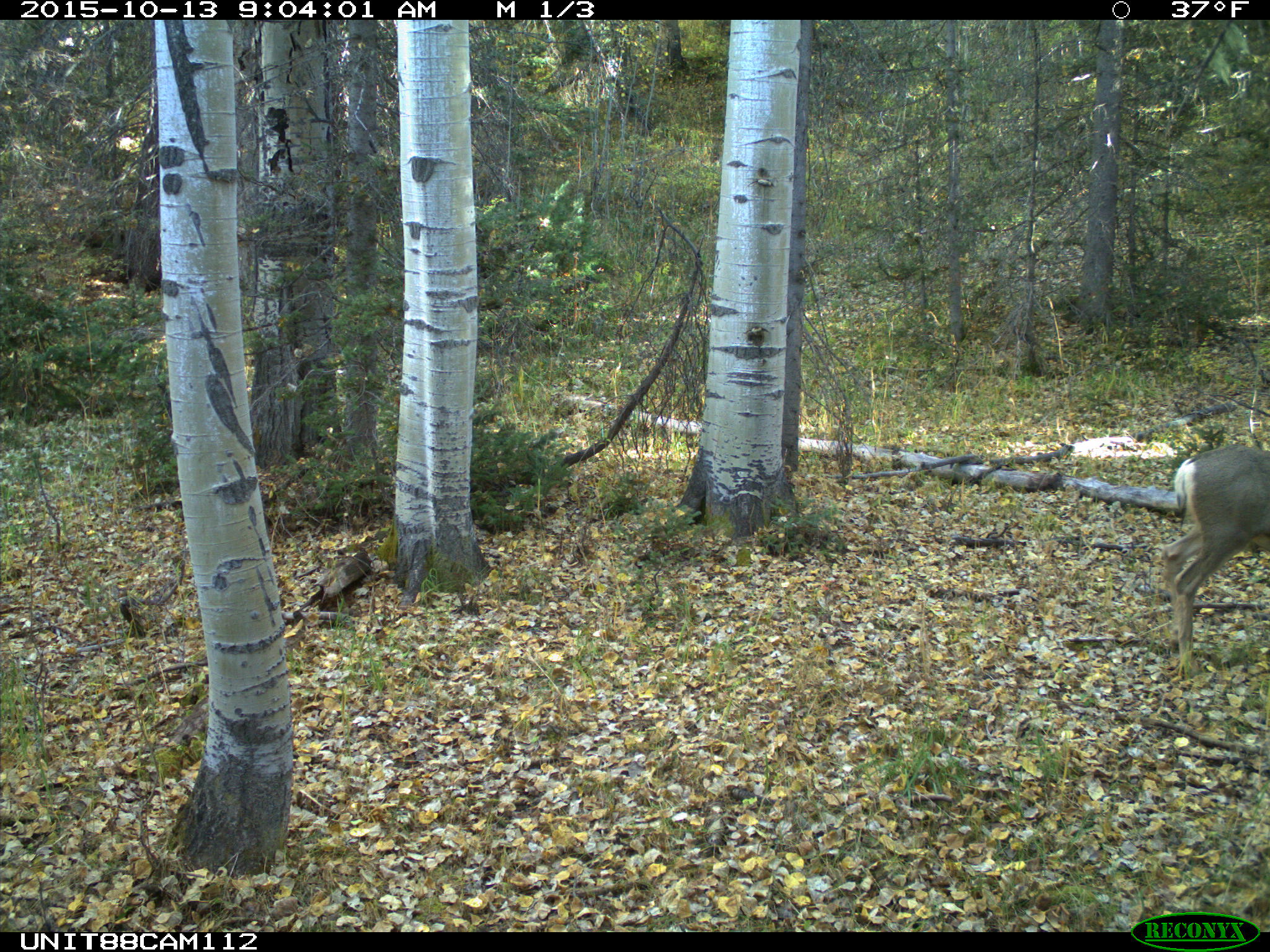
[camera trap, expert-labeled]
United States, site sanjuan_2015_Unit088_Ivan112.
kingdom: Animalia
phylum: Chordata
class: Mammalia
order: Artiodactyla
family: Cervidae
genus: Odocoileus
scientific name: Odocoileus hemionus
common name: mule deer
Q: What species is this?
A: Odocoileus hemionus (mule deer).